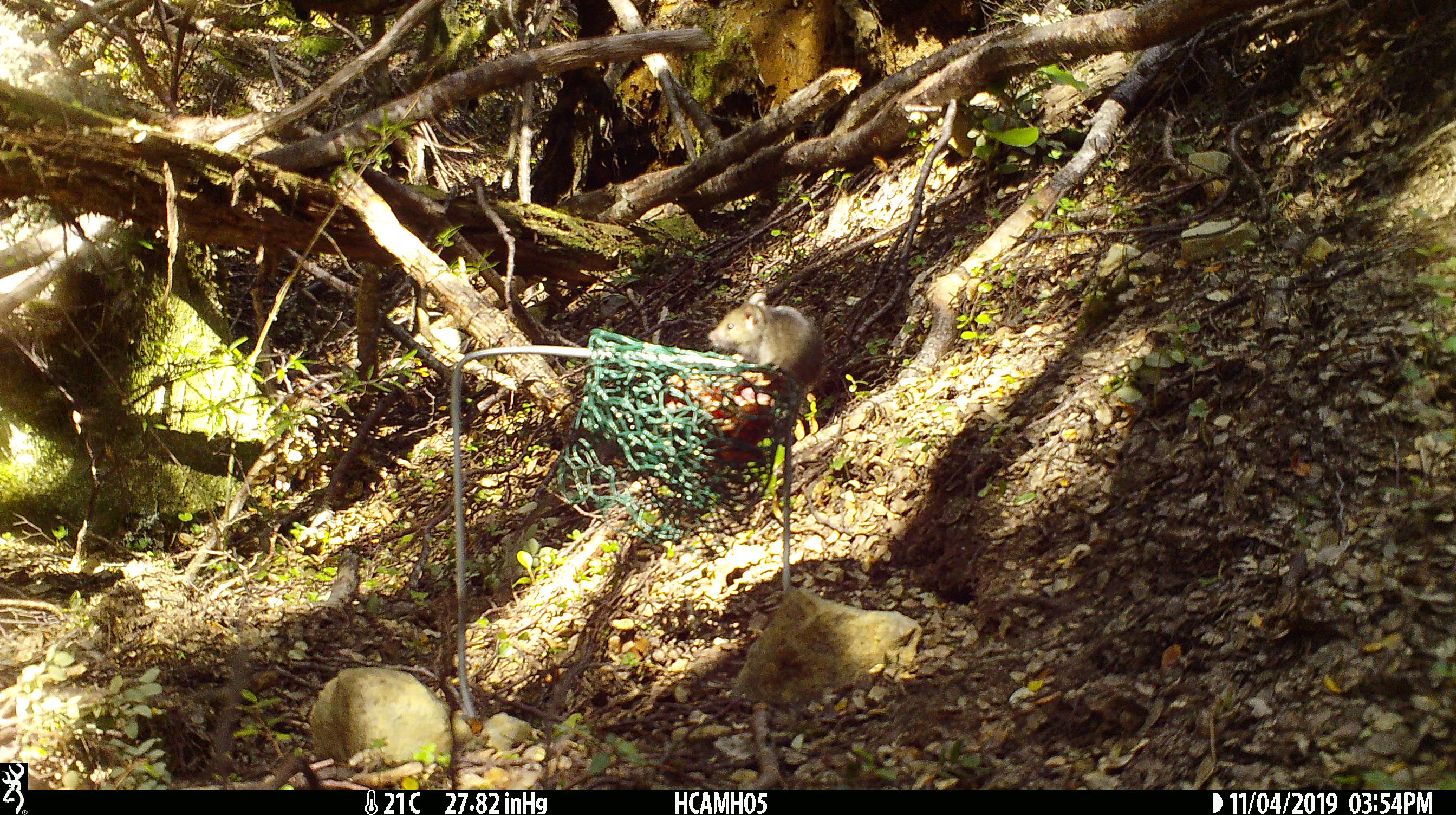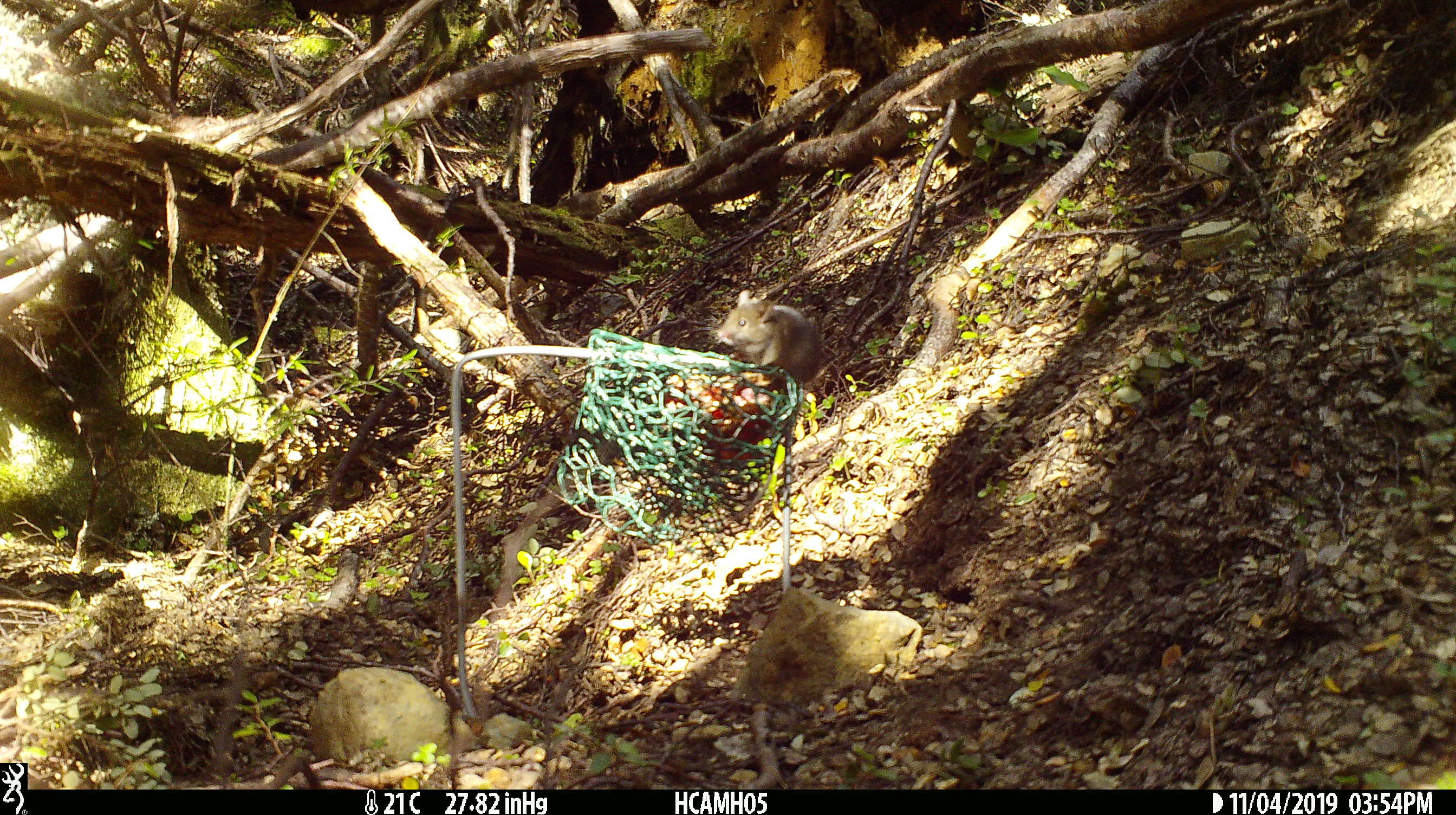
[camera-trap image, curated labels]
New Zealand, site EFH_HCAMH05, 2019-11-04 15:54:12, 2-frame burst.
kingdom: Animalia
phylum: Chordata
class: Mammalia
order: Rodentia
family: Muridae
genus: Mus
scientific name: Mus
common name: mouse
Mouse (Mus).